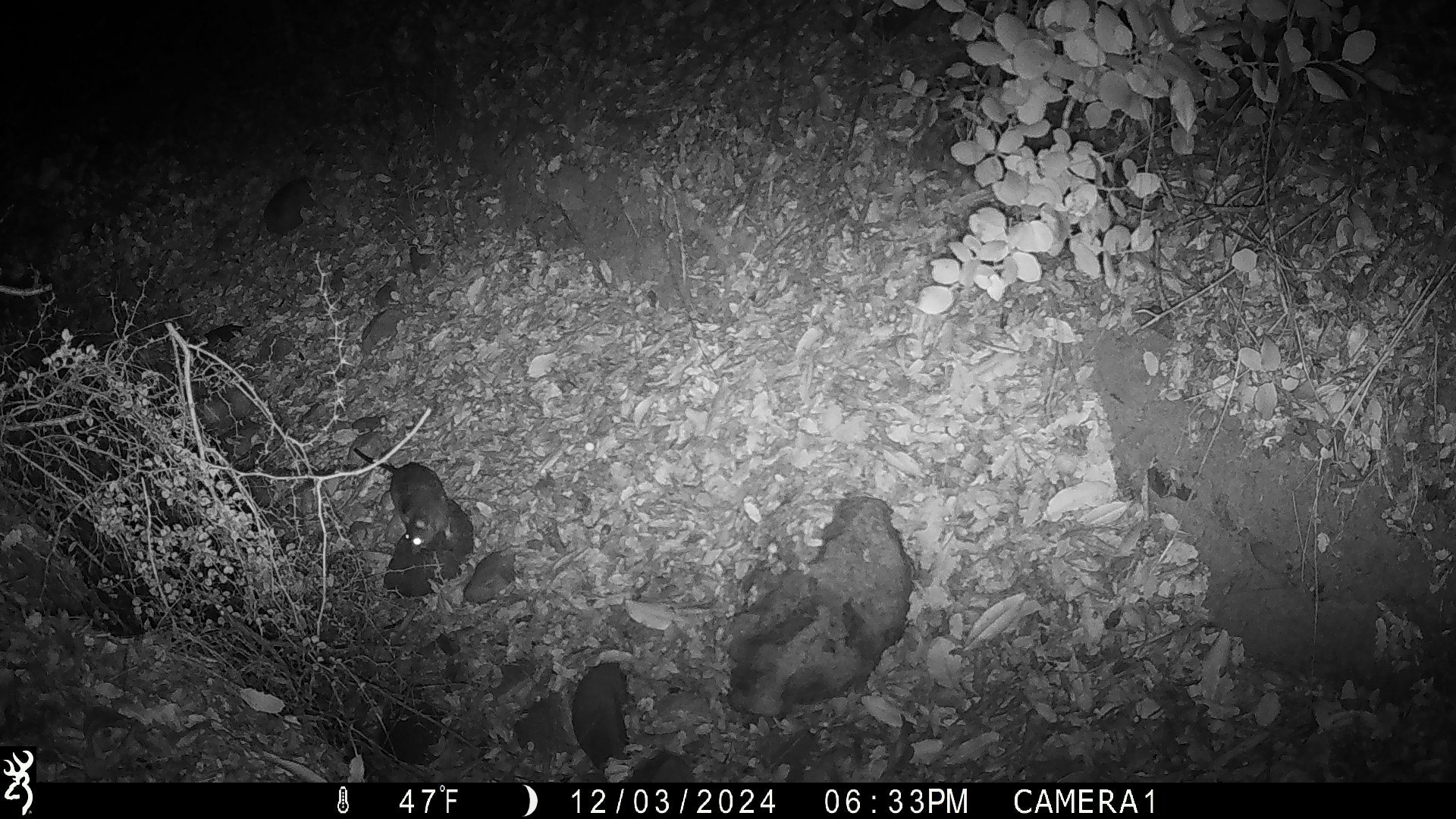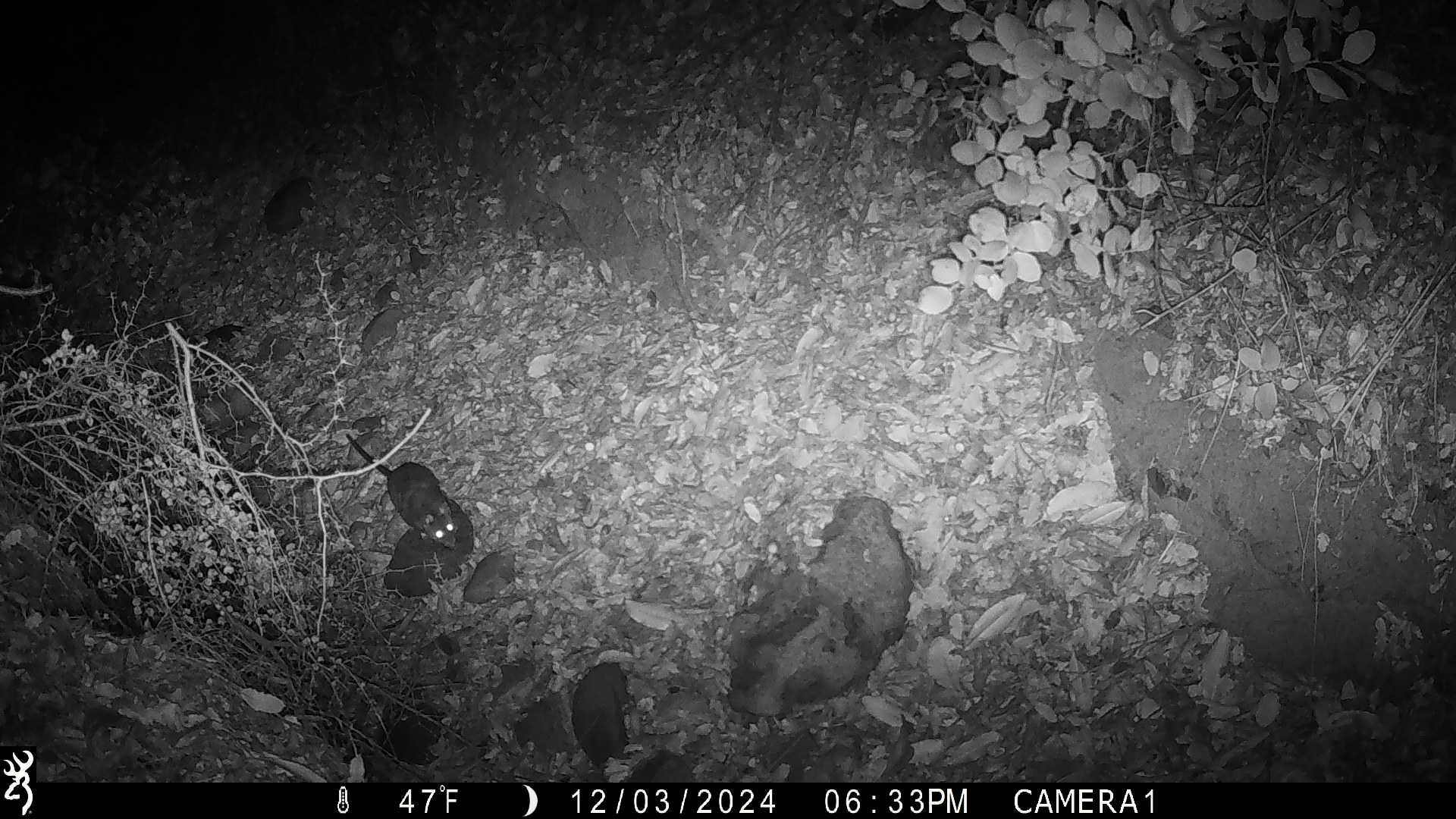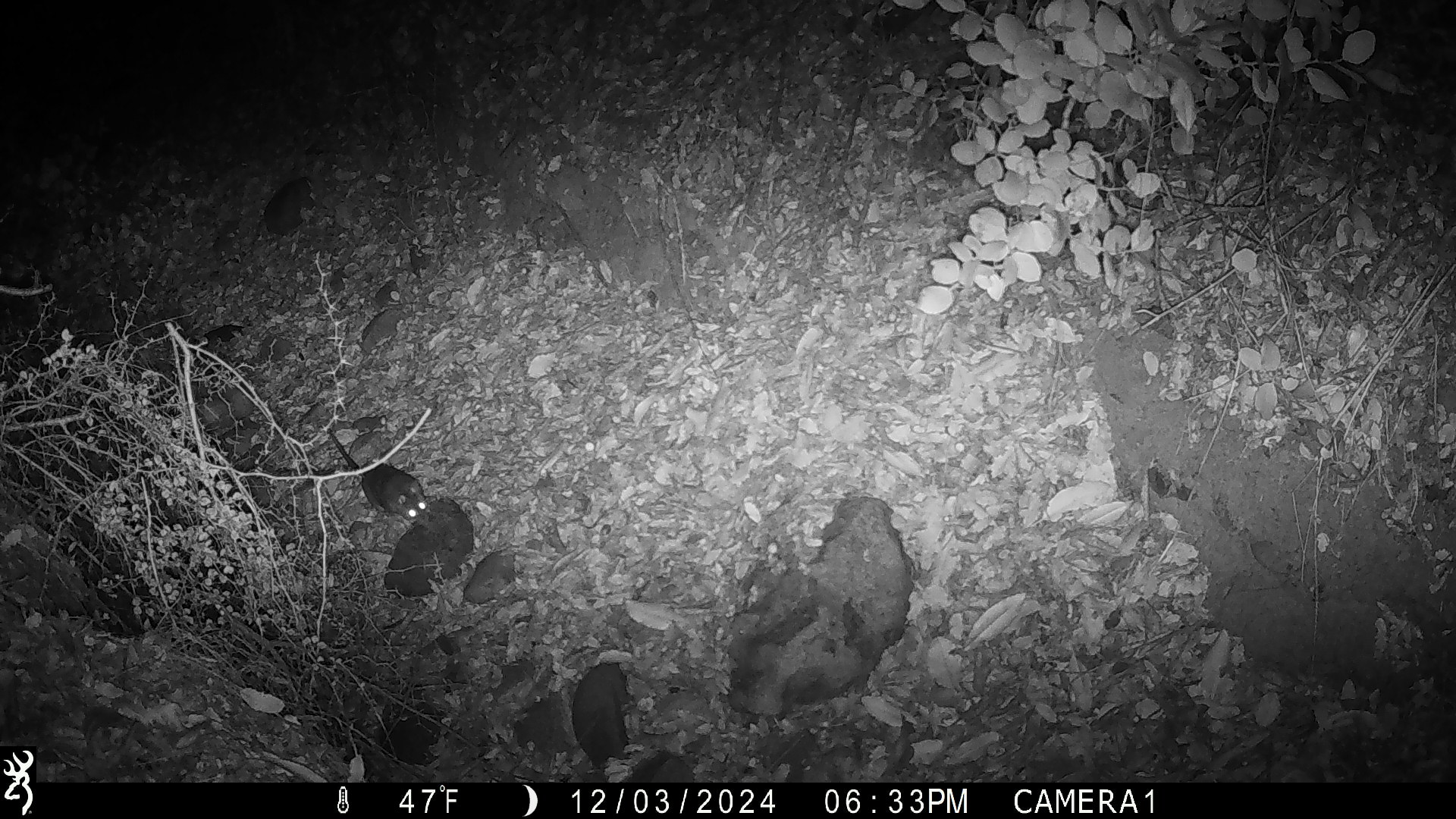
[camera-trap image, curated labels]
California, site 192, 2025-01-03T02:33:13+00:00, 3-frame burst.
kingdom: Animalia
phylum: Chordata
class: Mammalia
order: Rodentia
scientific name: Rodentia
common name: mouse or rat